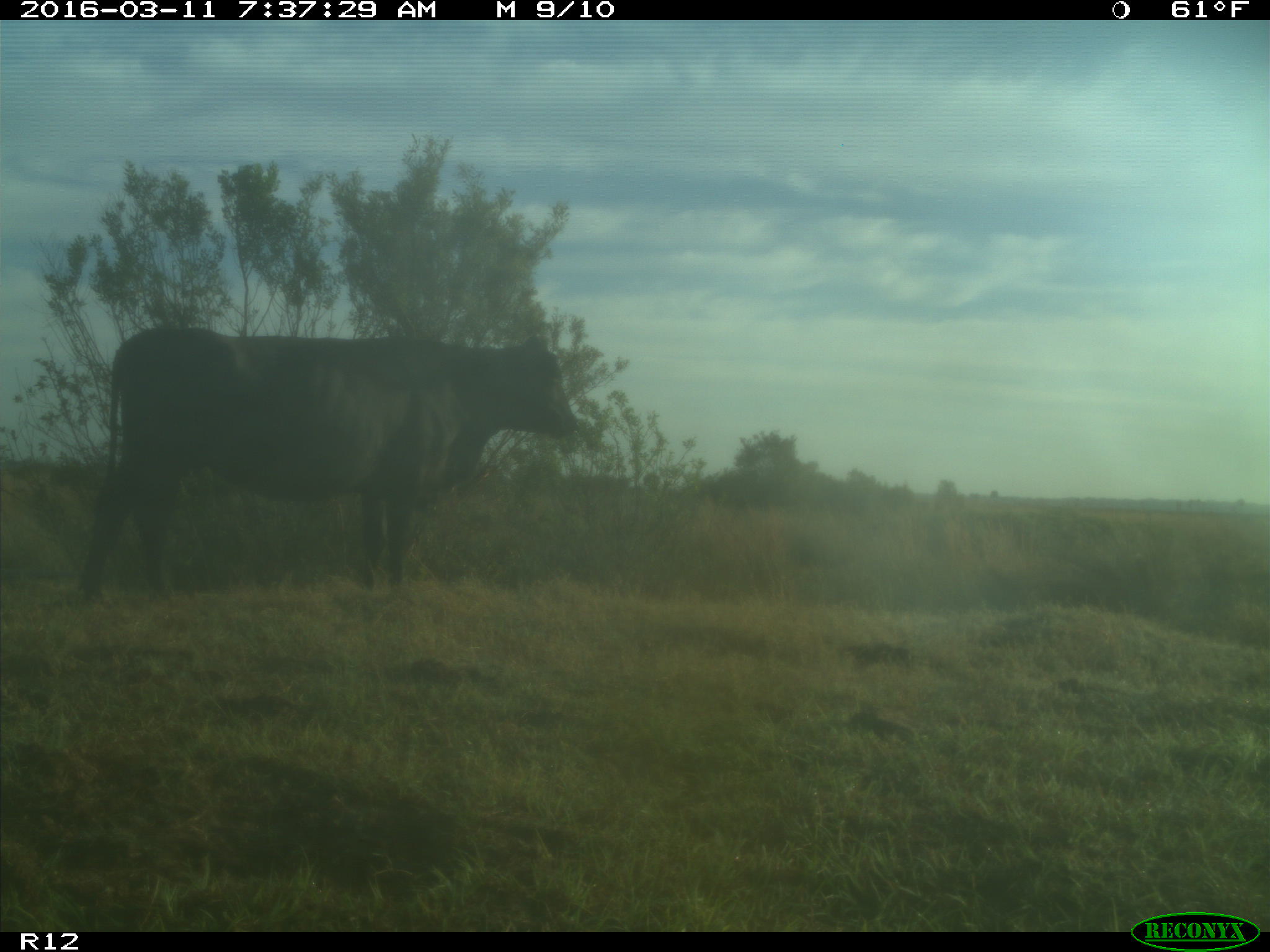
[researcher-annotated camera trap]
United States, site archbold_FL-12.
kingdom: Animalia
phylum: Chordata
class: Mammalia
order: Artiodactyla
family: Bovidae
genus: Bos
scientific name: Bos taurus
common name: domestic cow